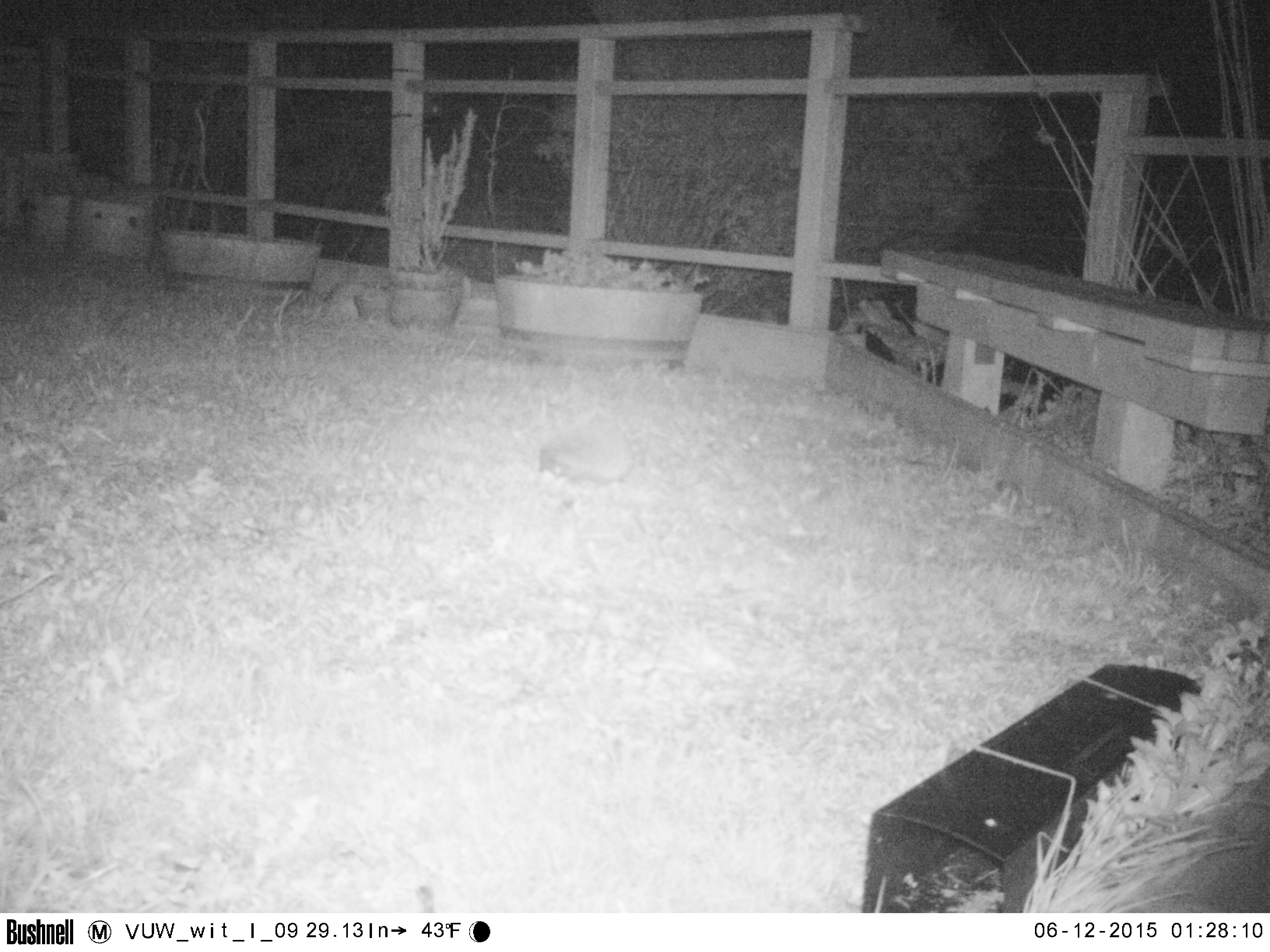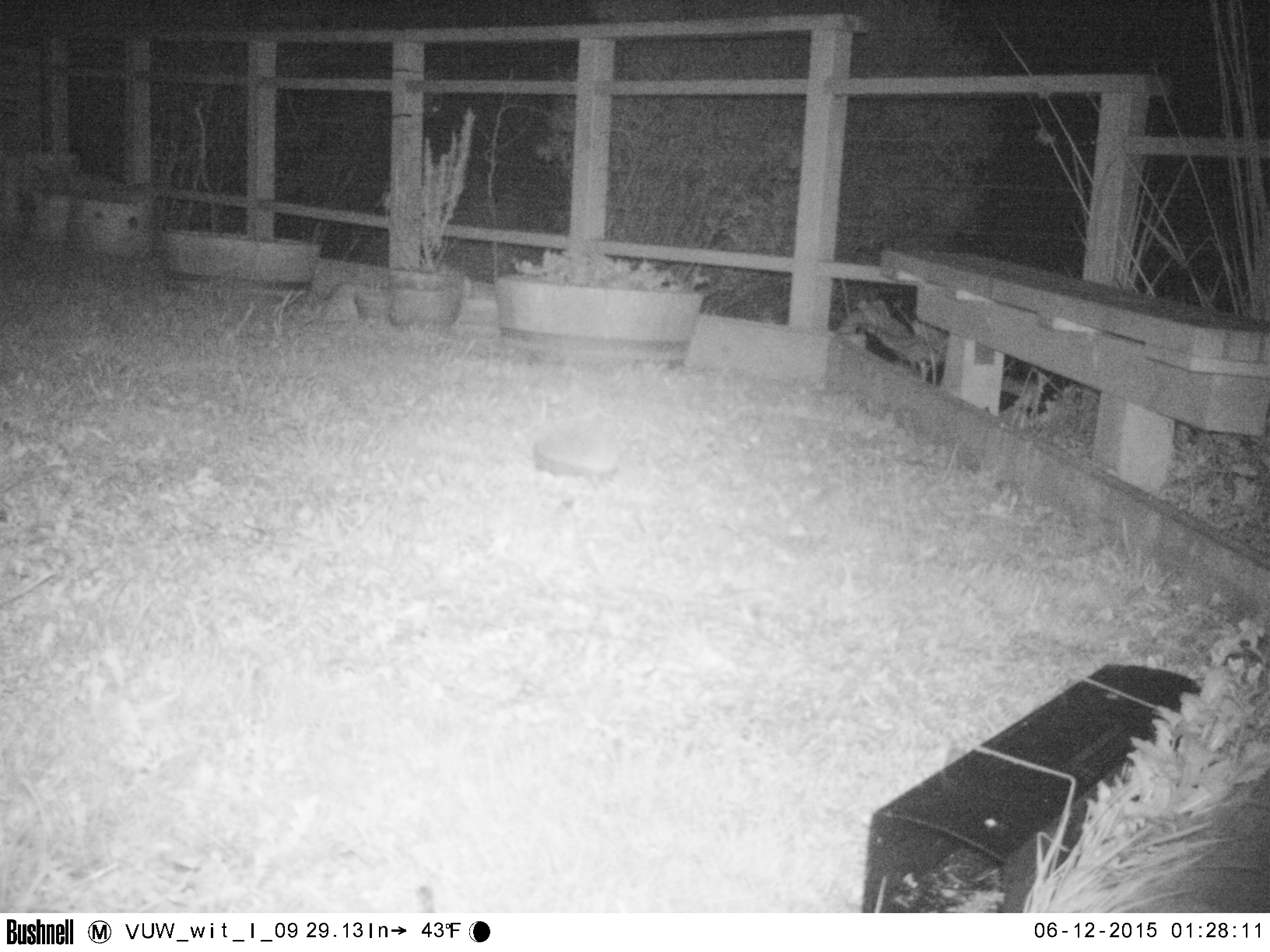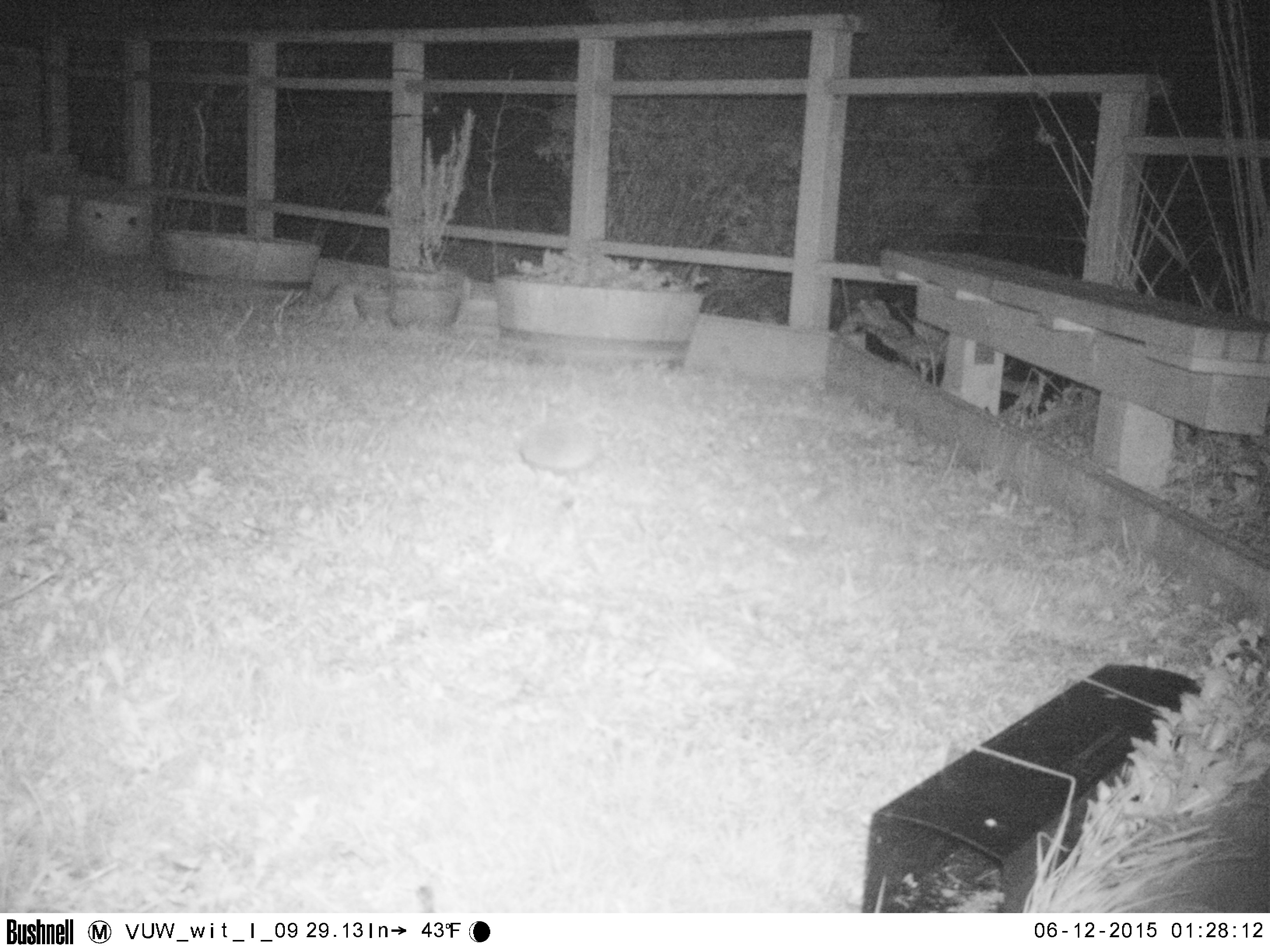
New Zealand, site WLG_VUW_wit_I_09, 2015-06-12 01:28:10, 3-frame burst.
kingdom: Animalia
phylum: Chordata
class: Mammalia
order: Eulipotyphla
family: Erinaceidae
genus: Erinaceus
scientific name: Erinaceus europaeus europaeus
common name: european hedgehog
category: hedgehog